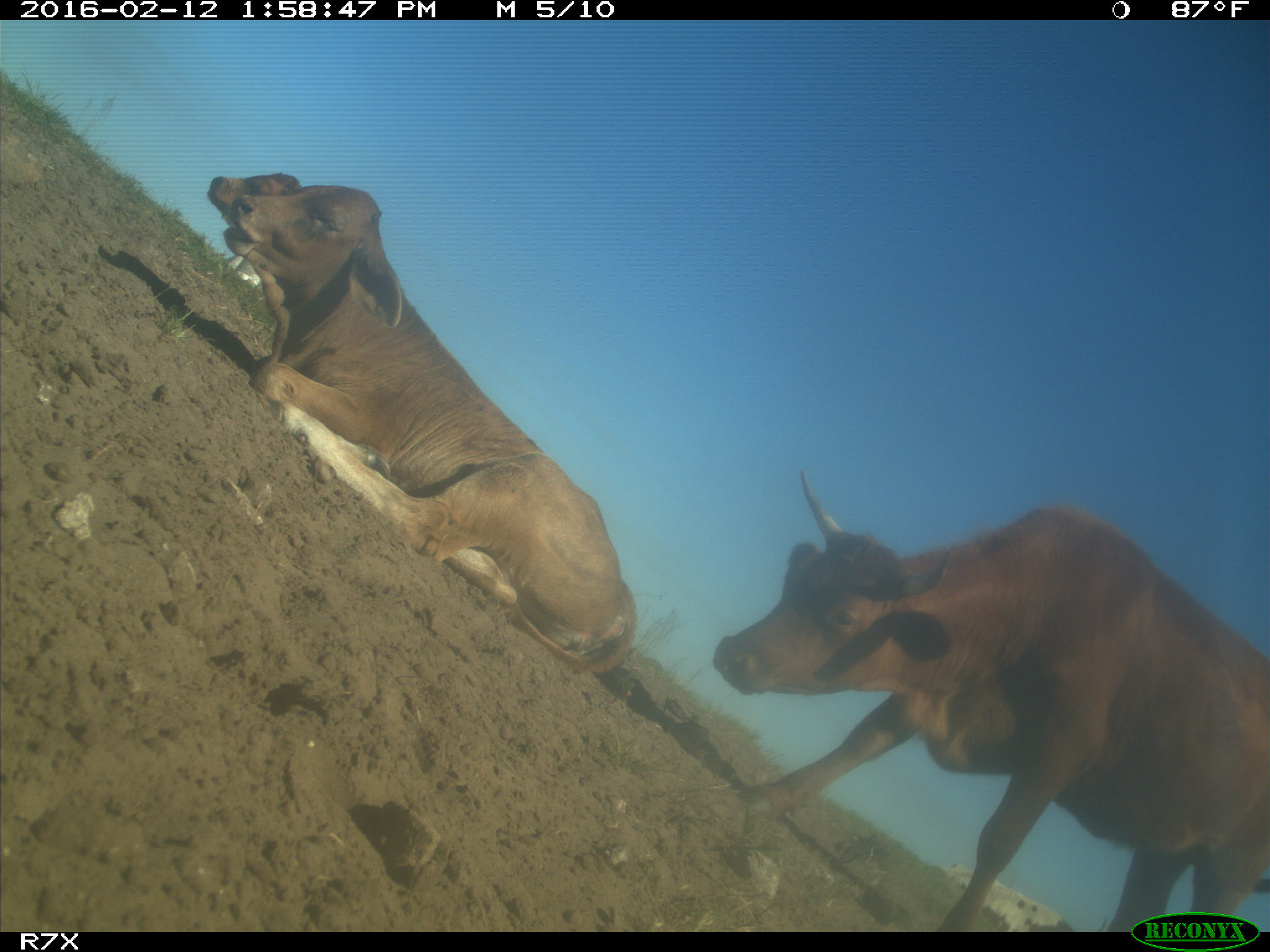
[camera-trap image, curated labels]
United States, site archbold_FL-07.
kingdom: Animalia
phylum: Chordata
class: Mammalia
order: Artiodactyla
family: Bovidae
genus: Bos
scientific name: Bos taurus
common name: domestic cow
Bos taurus (domestic cow).